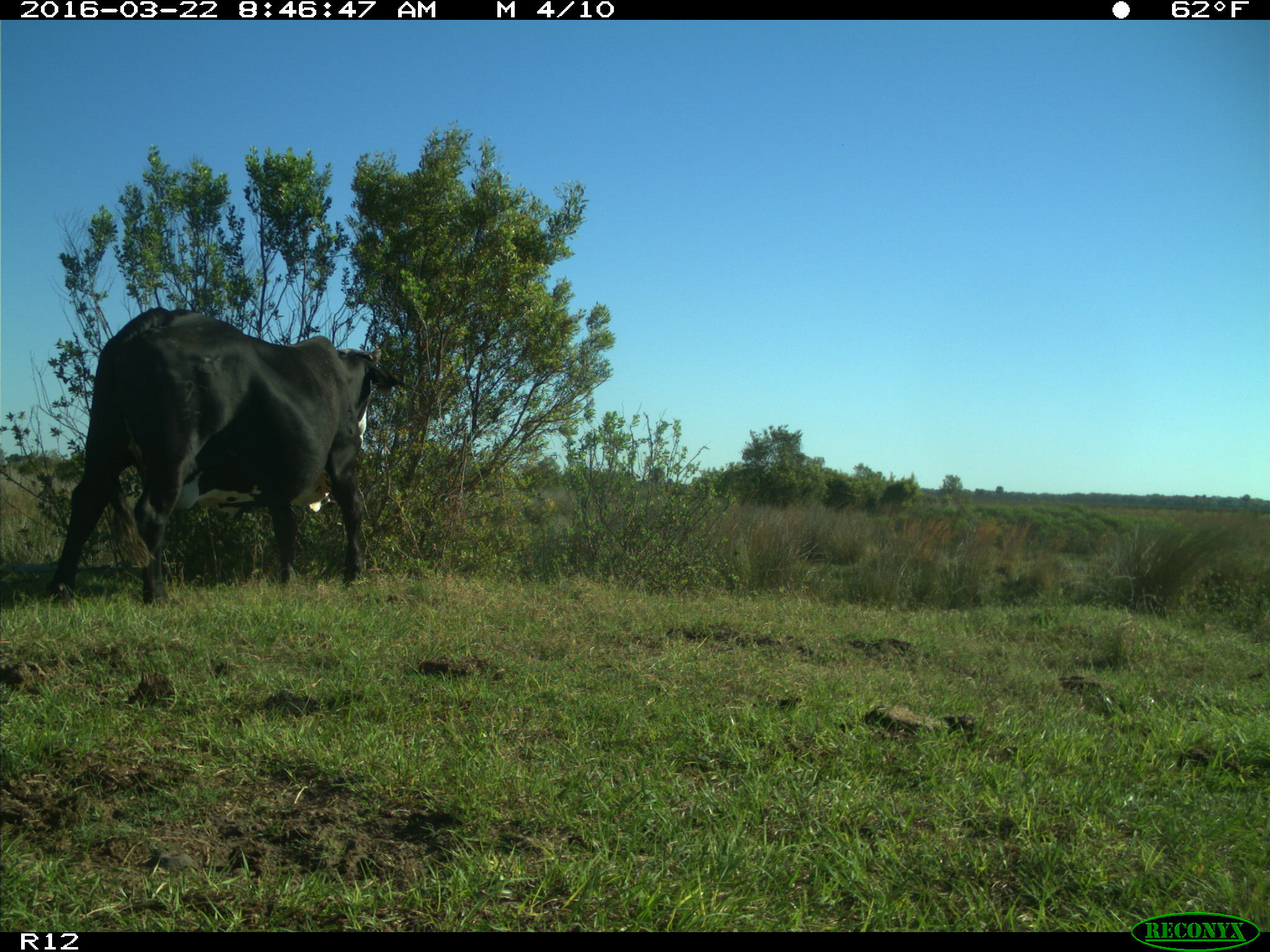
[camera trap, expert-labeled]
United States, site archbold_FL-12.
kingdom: Animalia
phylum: Chordata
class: Mammalia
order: Artiodactyla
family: Bovidae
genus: Bos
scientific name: Bos taurus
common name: domestic cow